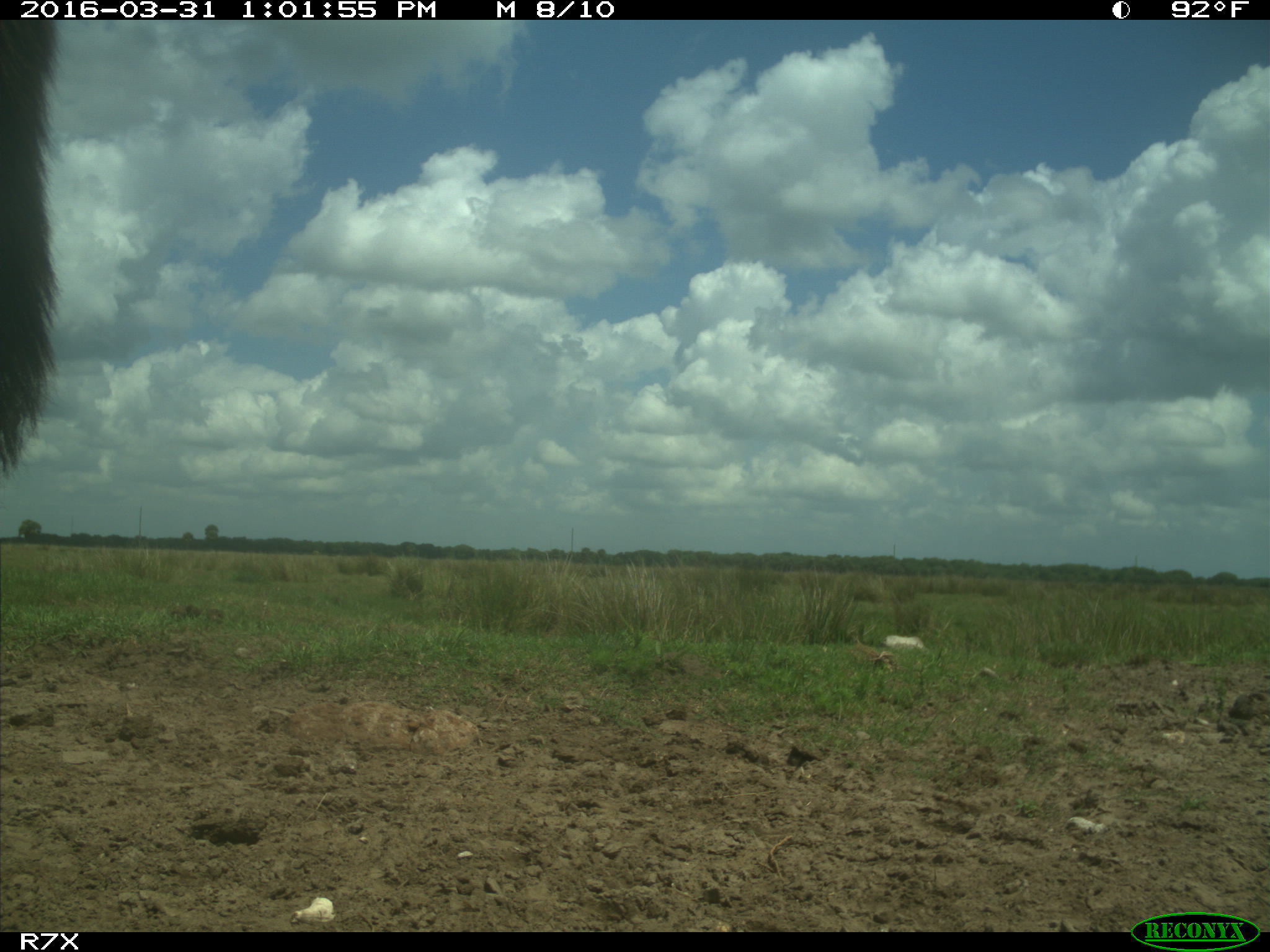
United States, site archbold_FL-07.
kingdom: Animalia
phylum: Chordata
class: Mammalia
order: Perissodactyla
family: Equidae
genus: Equus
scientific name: Equus africanus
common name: african wild ass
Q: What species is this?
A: Equus africanus (african wild ass).